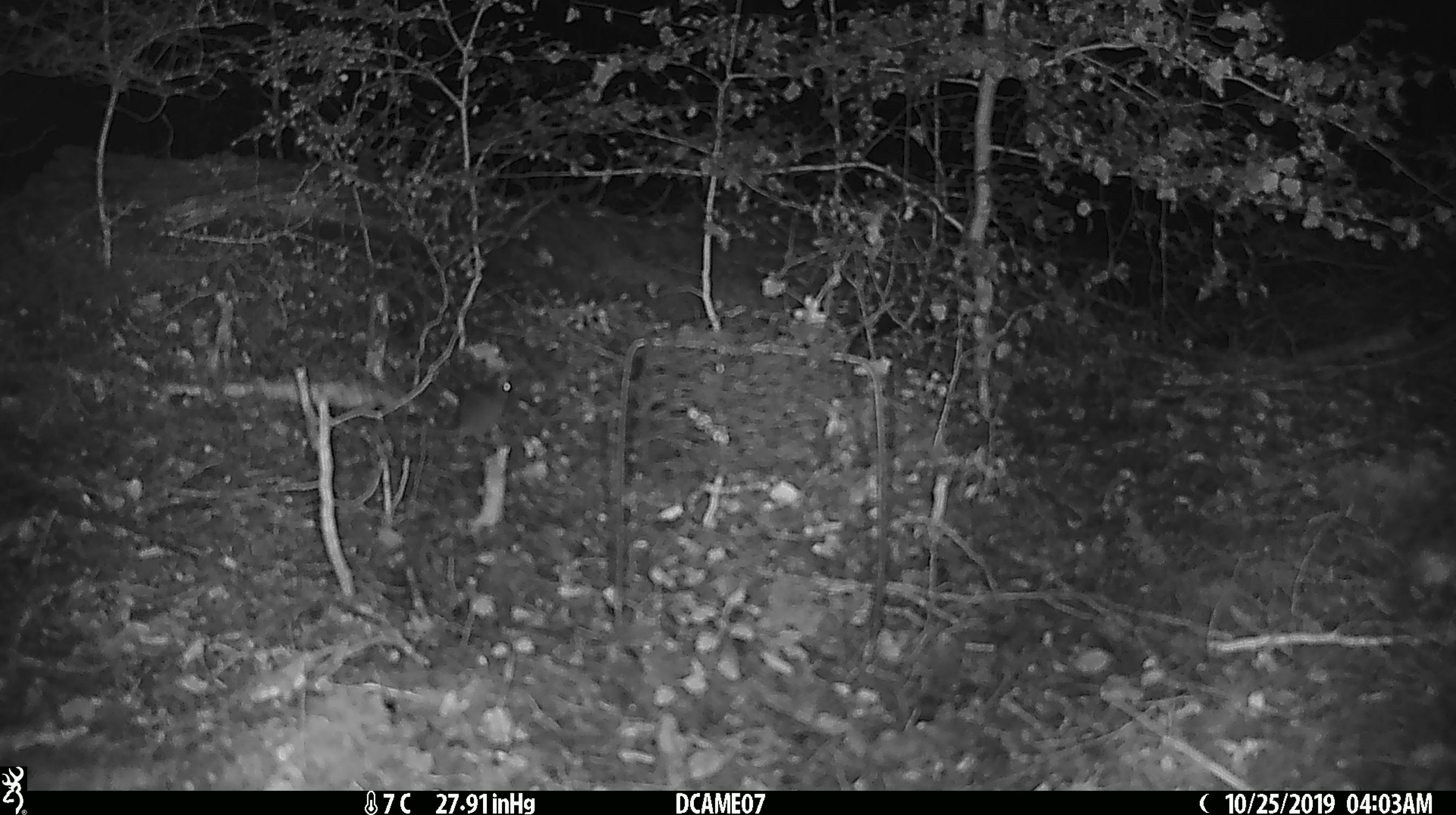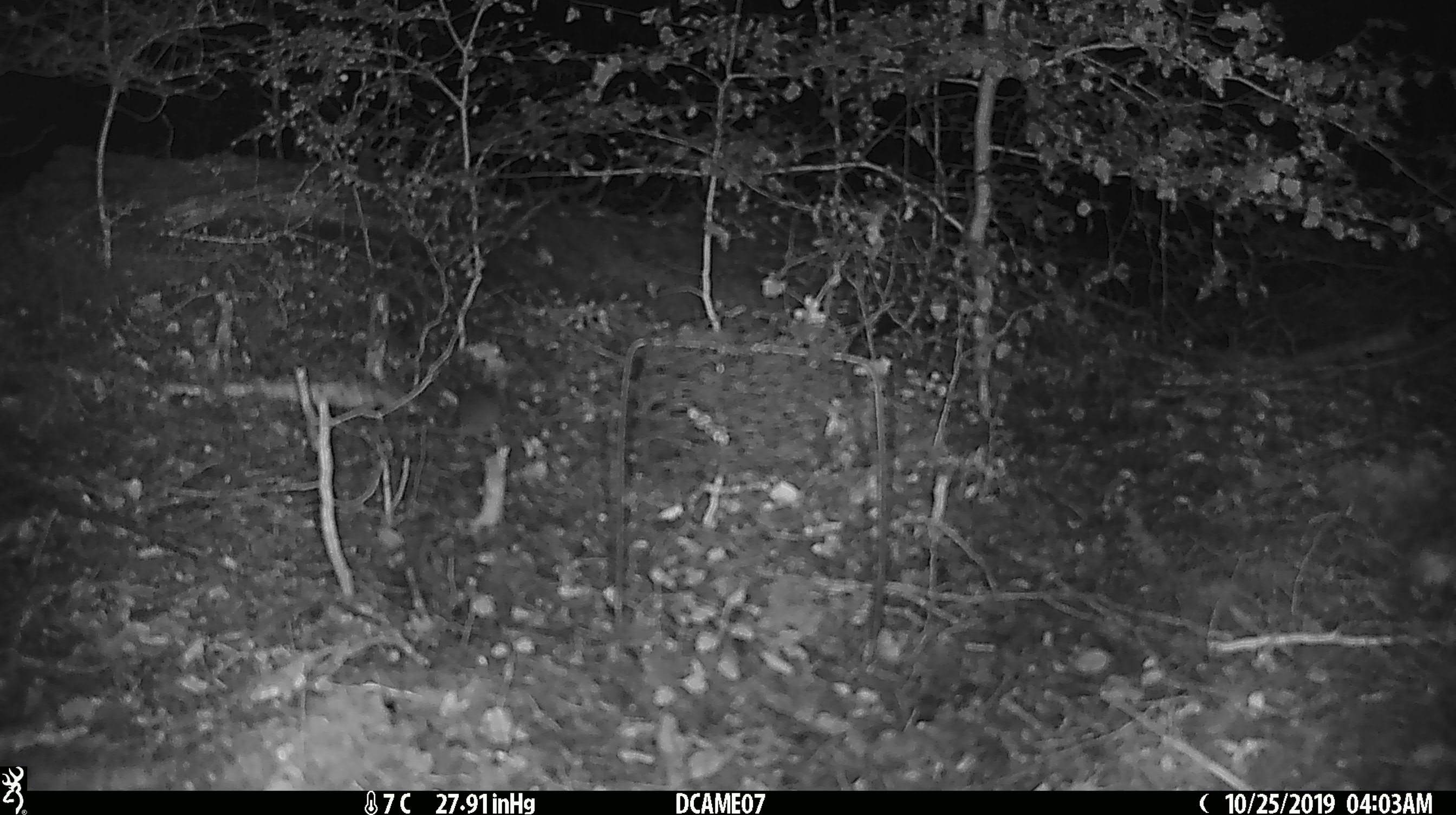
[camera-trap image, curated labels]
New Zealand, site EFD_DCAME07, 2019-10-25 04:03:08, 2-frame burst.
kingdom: Animalia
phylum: Chordata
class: Mammalia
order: Rodentia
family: Muridae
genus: Mus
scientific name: Mus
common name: mouse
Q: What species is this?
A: Mouse (Mus).